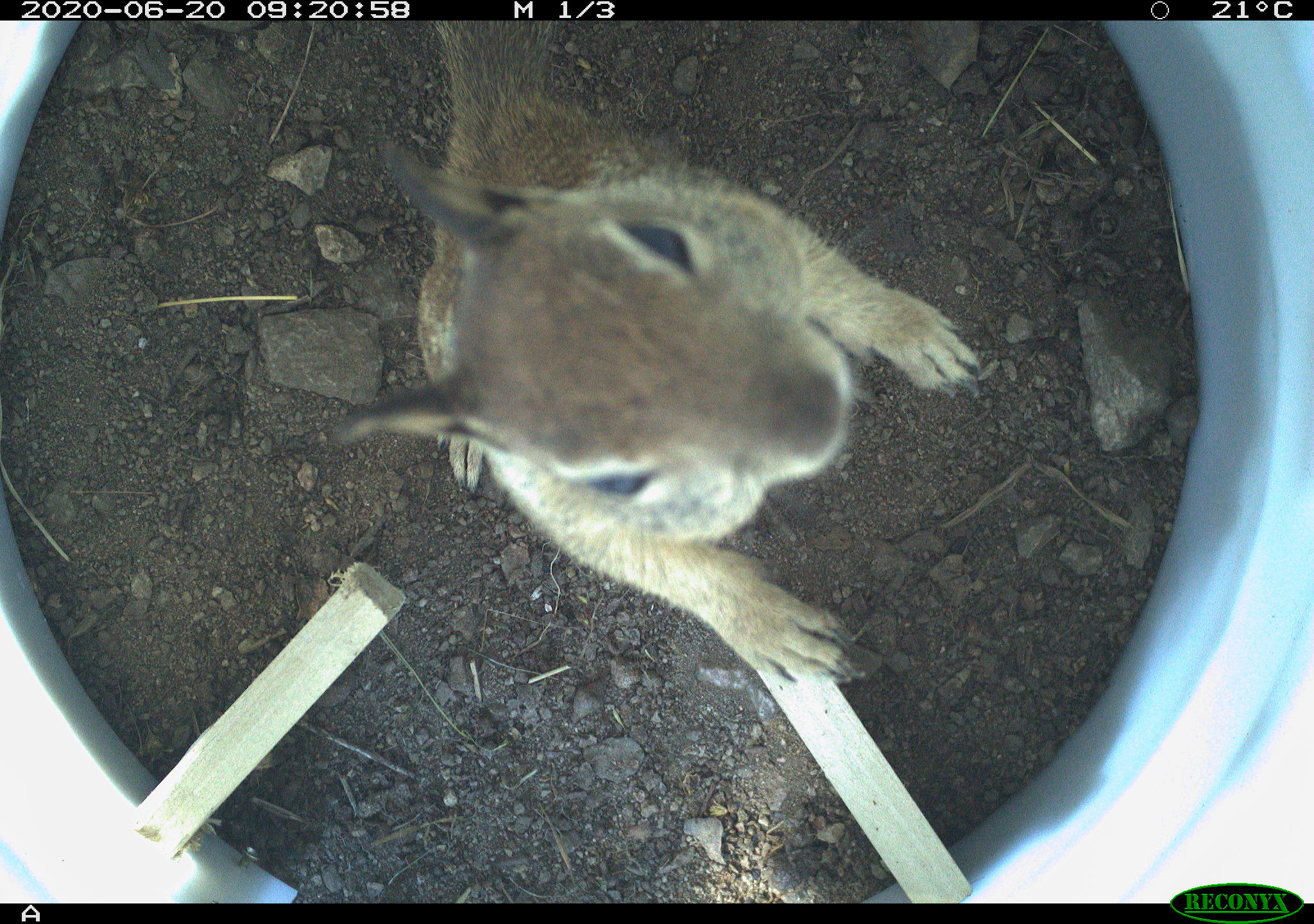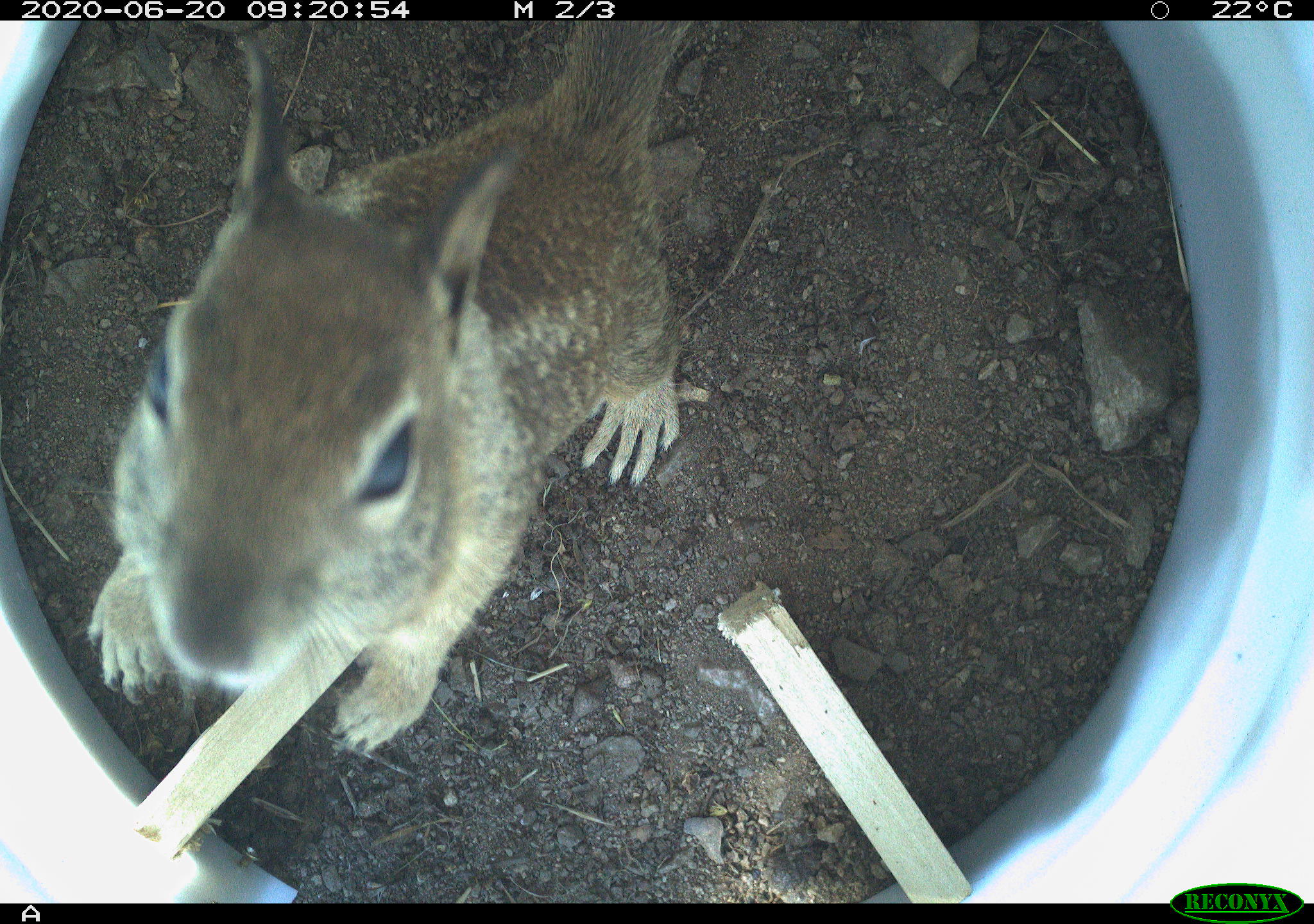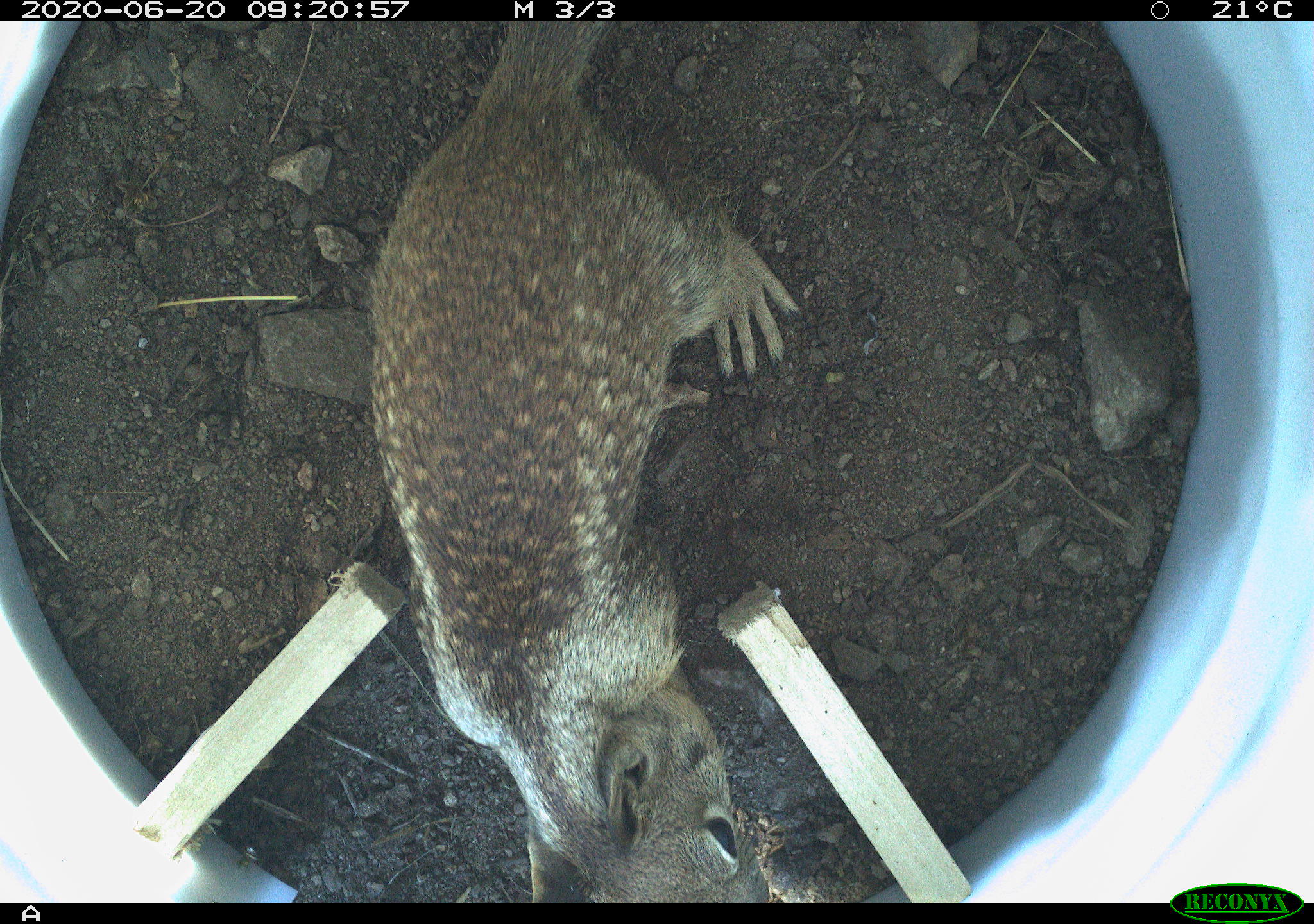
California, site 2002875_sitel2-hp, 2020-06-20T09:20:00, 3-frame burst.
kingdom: Animalia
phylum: Chordata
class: Mammalia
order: Rodentia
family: Sciuridae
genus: Otospermophilus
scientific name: Otospermophilus beecheyi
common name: california ground squirrel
California ground squirrel (Otospermophilus beecheyi).